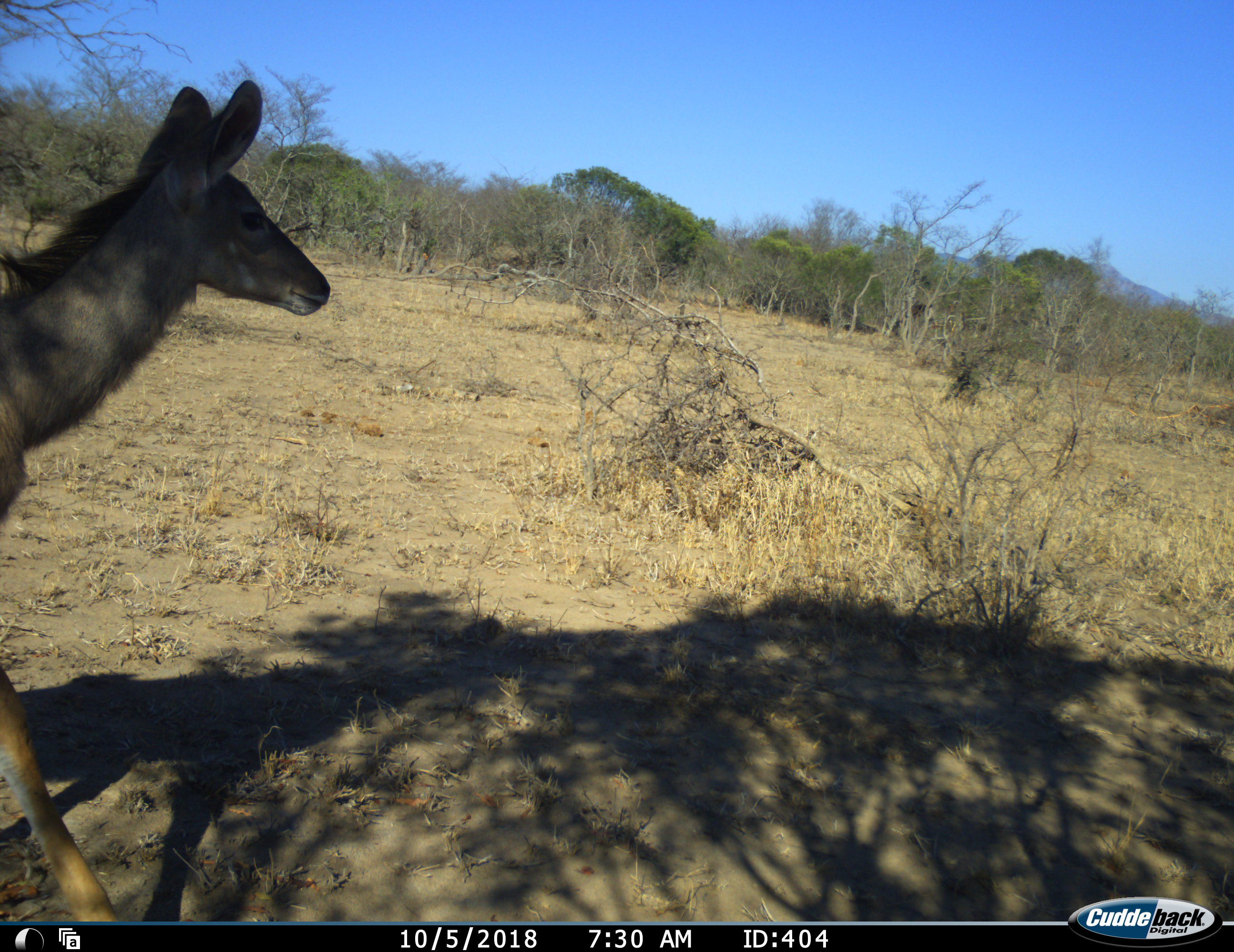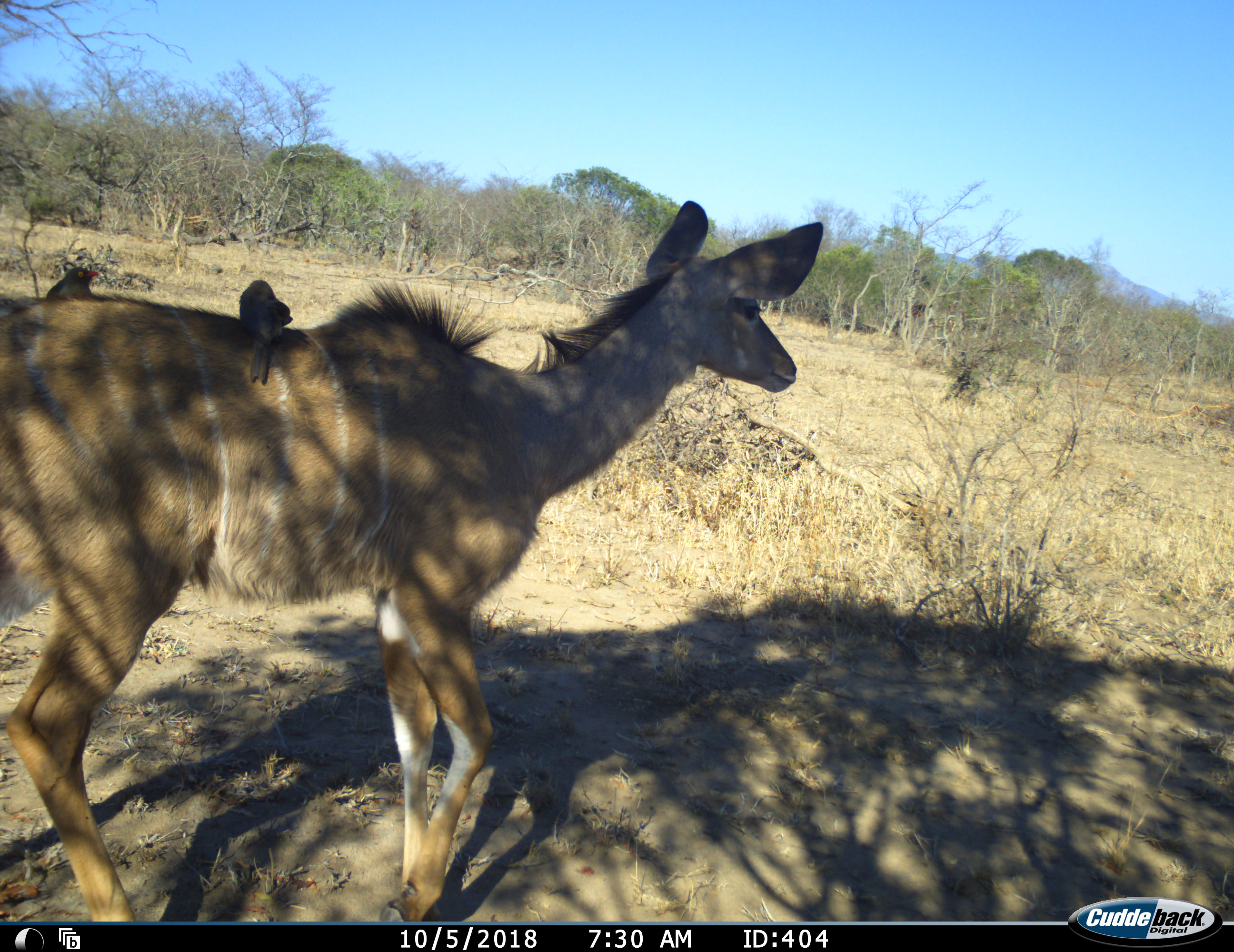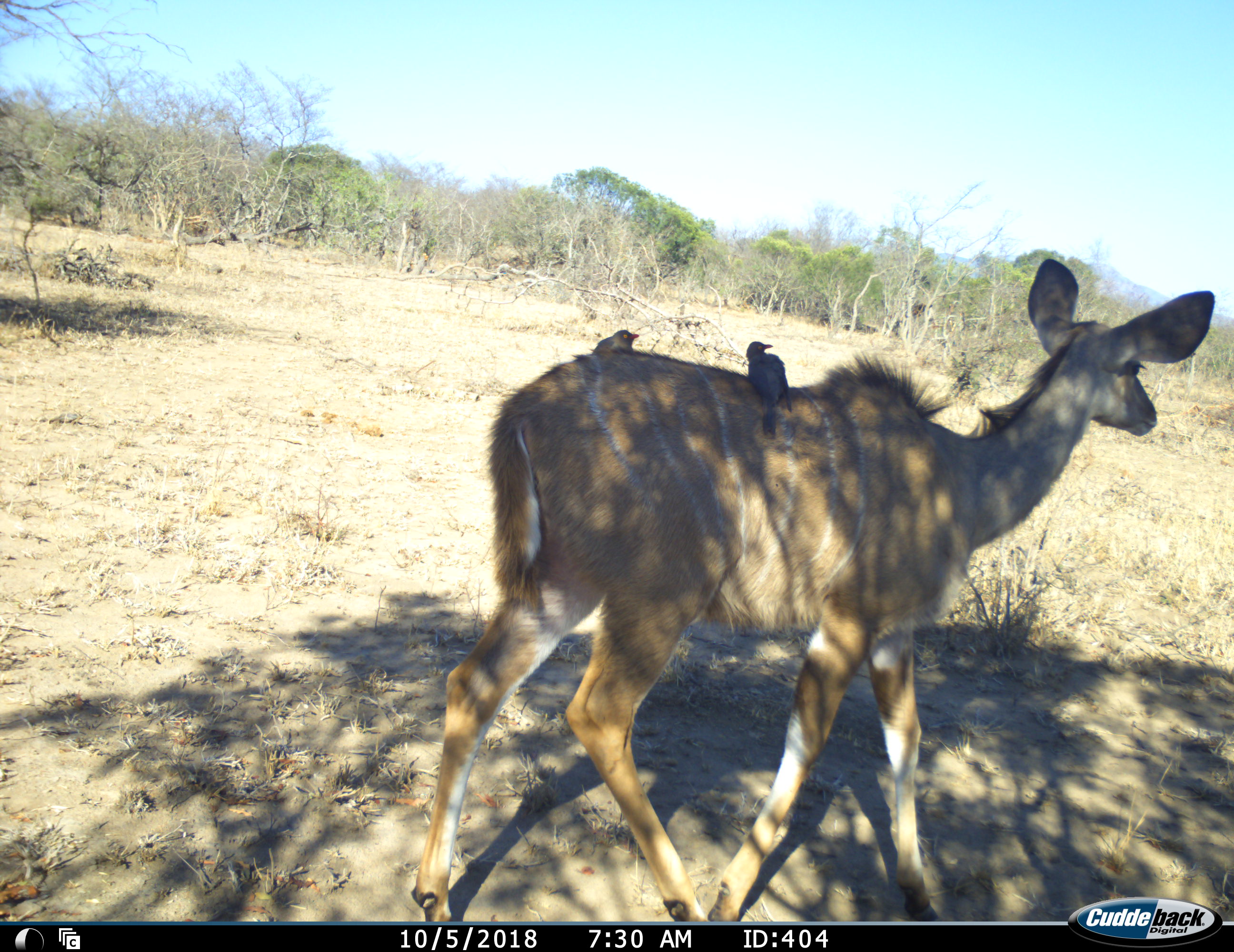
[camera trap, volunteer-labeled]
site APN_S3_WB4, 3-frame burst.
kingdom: Animalia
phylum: Chordata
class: Aves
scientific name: Aves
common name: bird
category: birdother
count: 2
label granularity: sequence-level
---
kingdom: Animalia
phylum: Chordata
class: Mammalia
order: Artiodactyla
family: Bovidae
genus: Tragelaphus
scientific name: Tragelaphus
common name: kudu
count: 1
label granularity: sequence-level